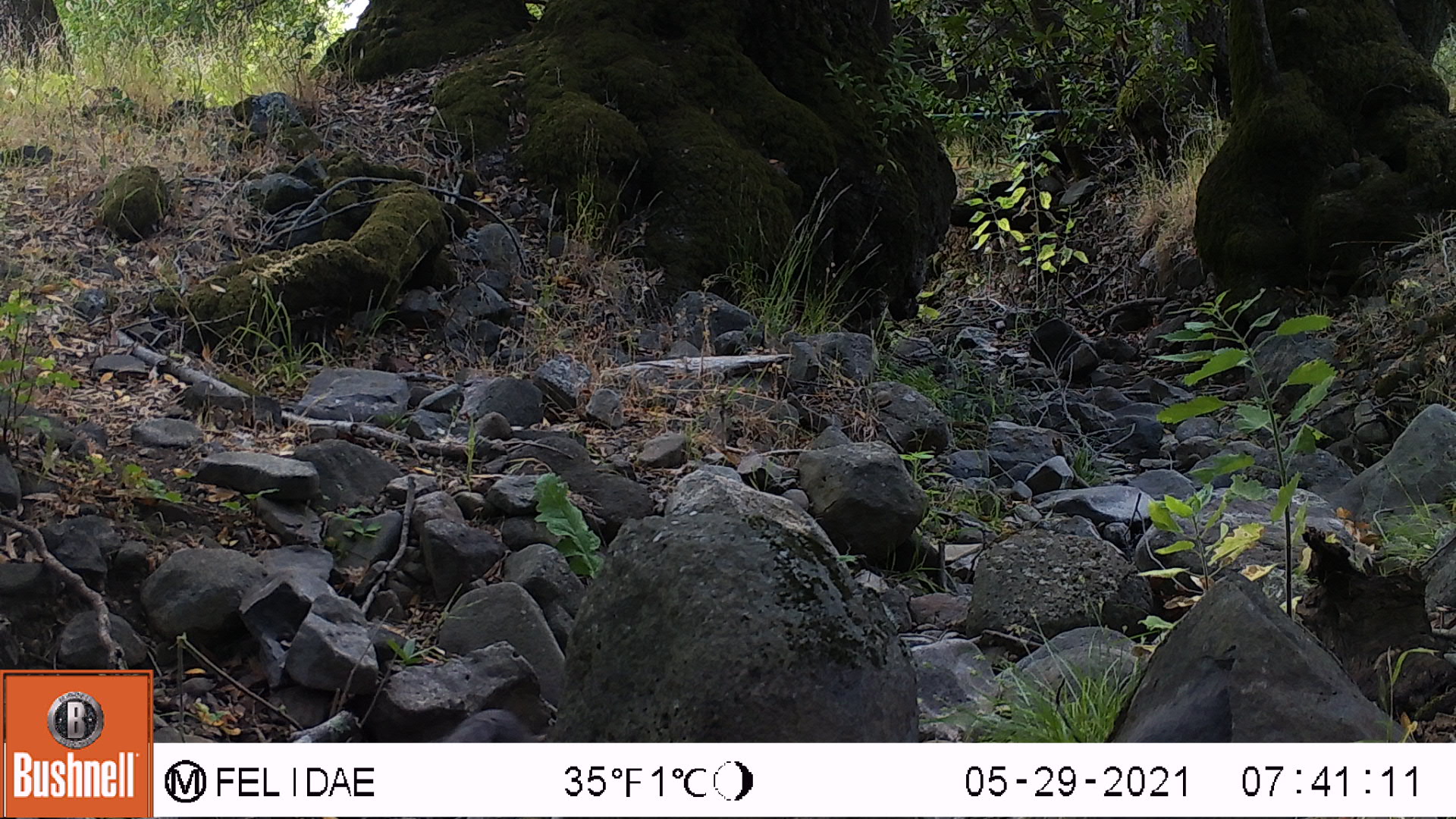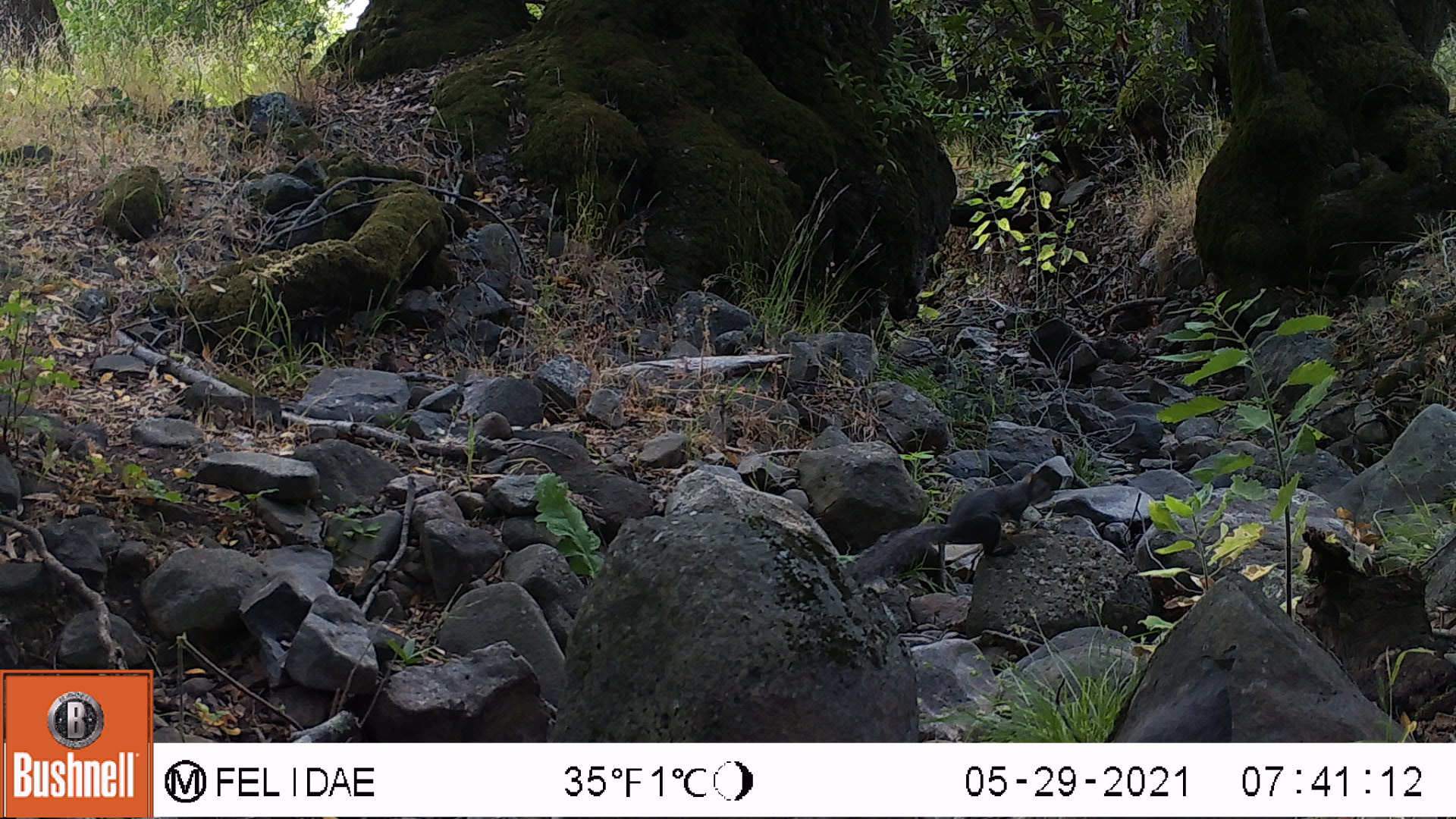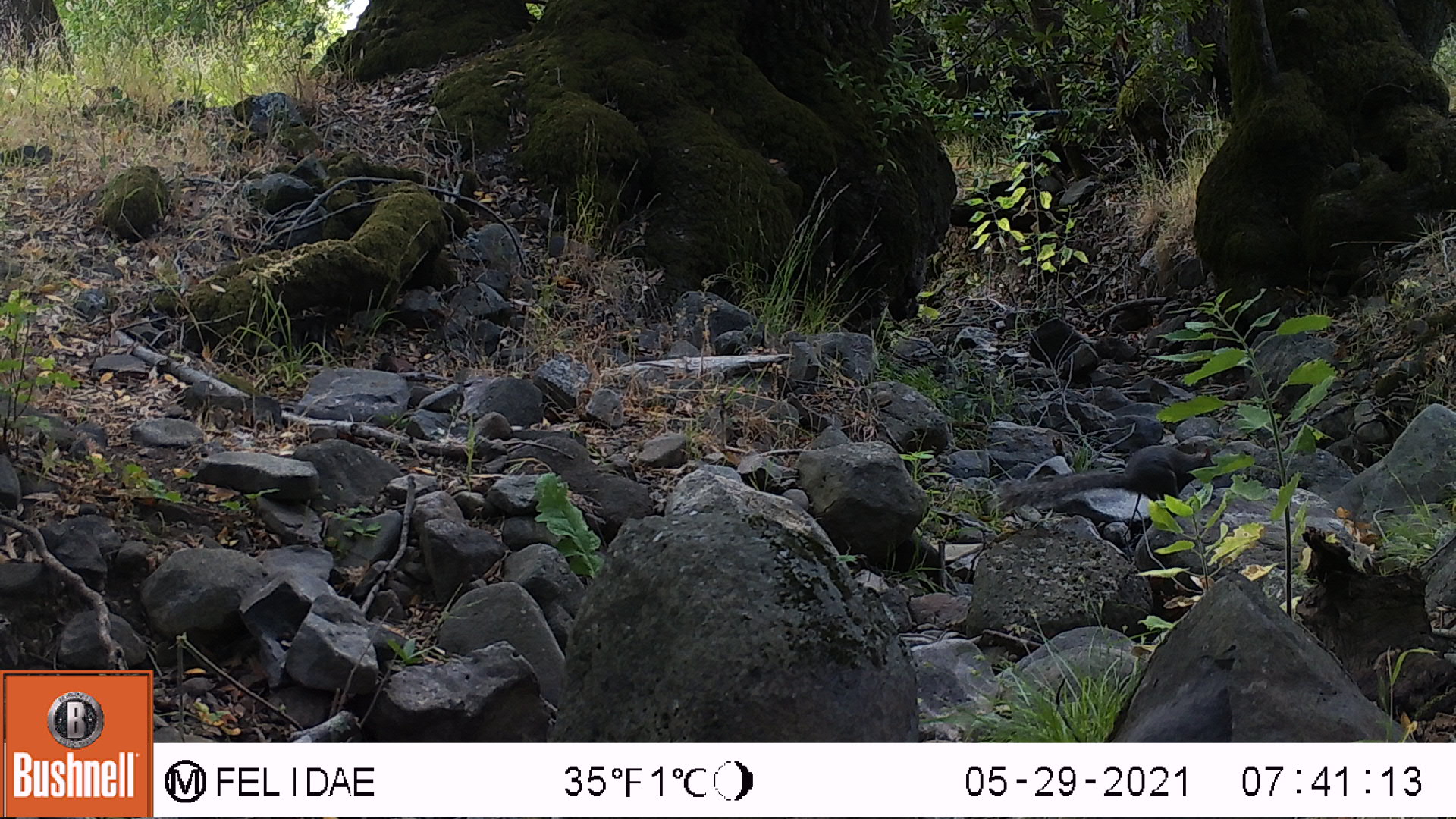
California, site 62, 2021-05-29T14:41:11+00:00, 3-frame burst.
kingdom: Animalia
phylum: Chordata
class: Mammalia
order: Rodentia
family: Sciuridae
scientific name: Sciuridae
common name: squirrel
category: unknown squirrel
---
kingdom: Animalia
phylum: Chordata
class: Mammalia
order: Rodentia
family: Sciuridae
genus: Sciurus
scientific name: Sciurus griseus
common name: western gray squirrel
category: western grey squirrel